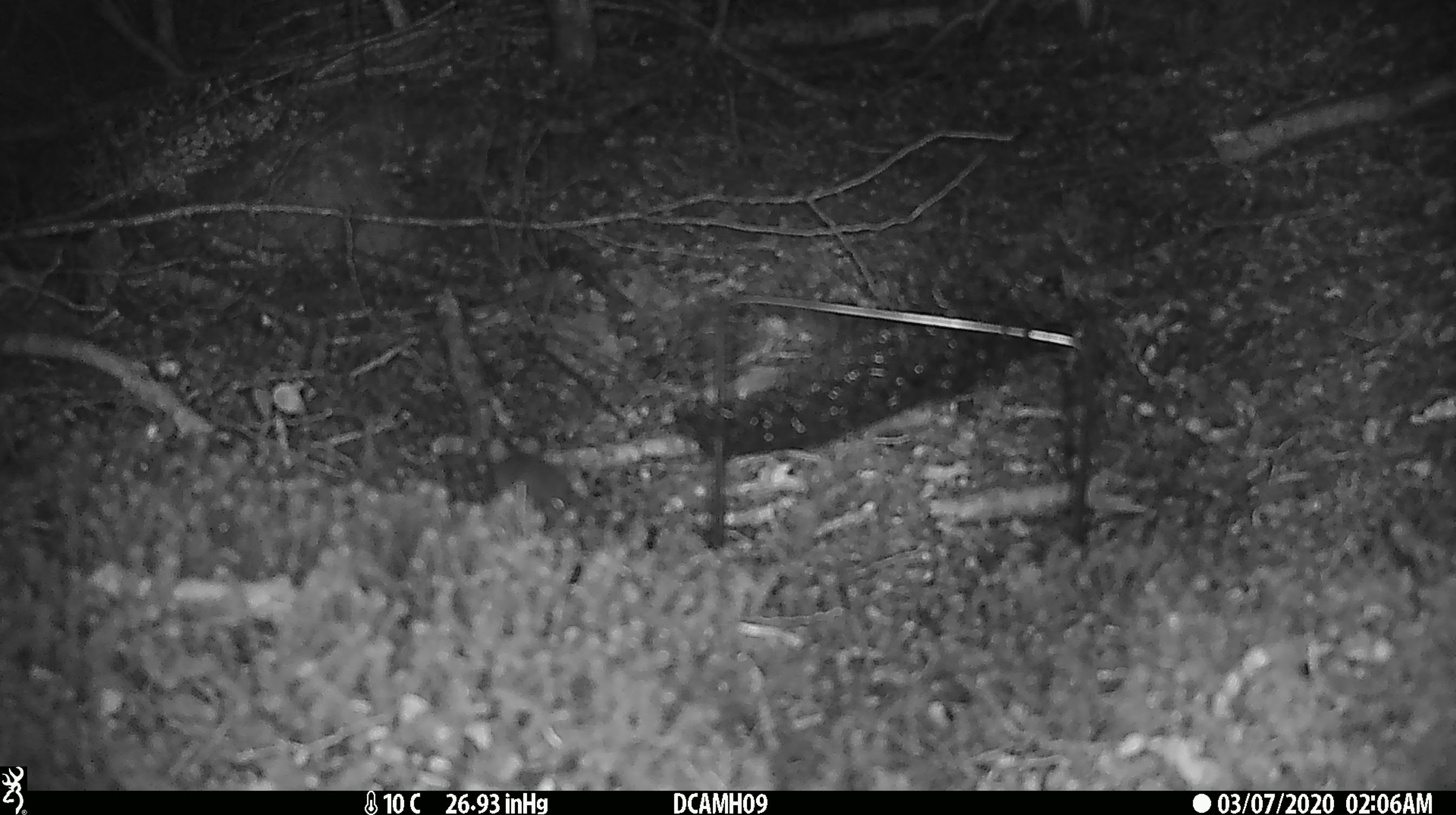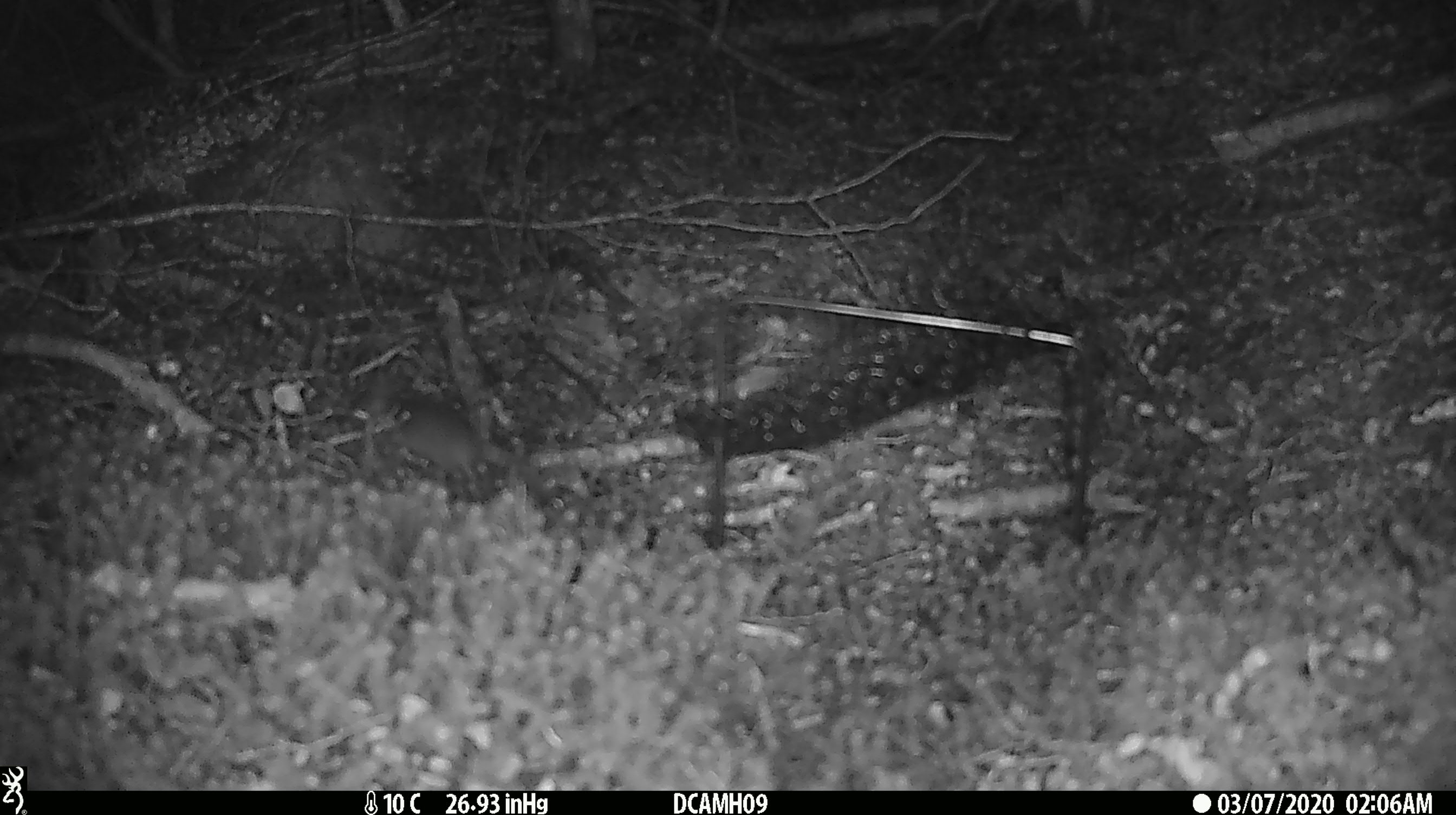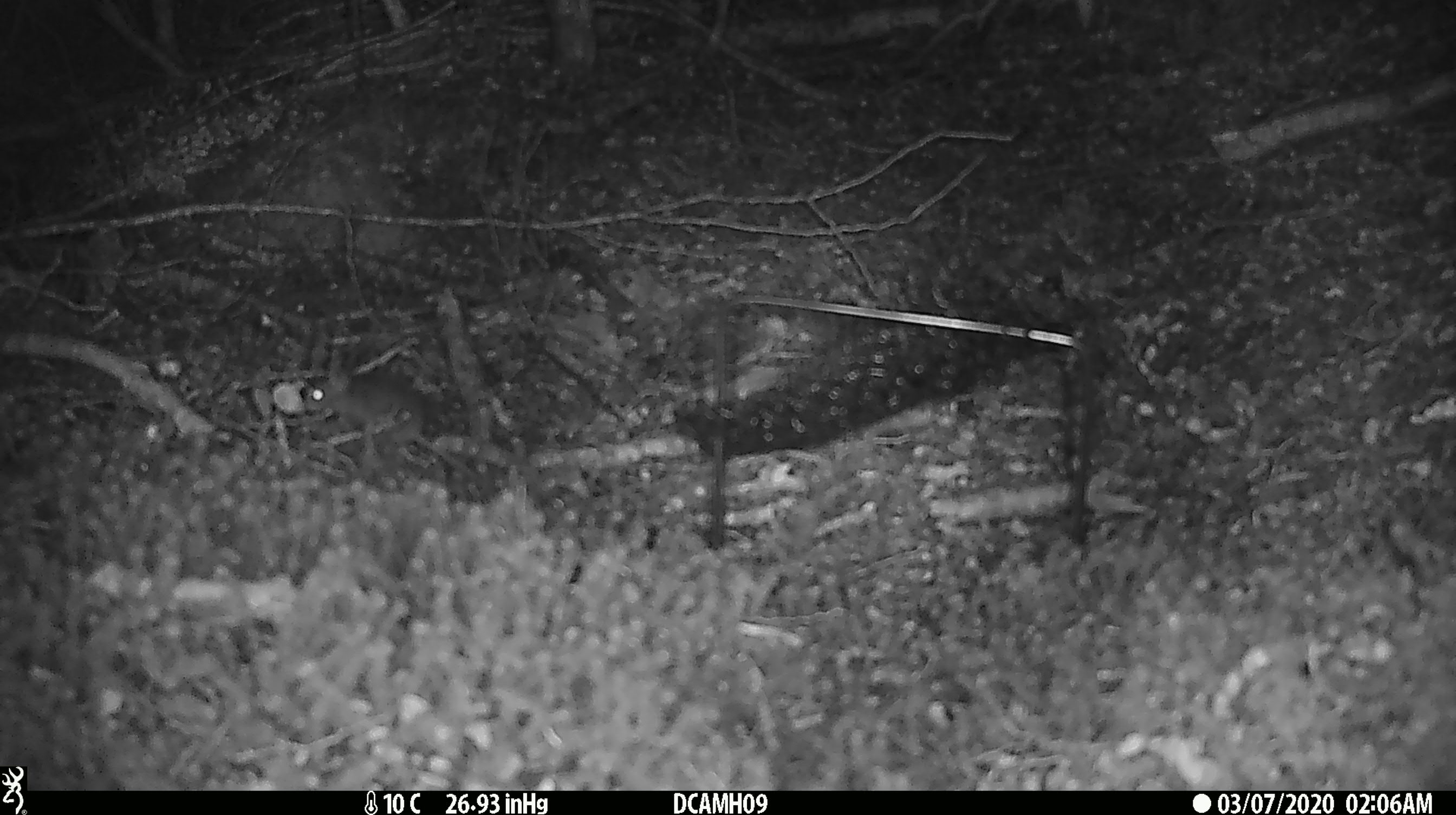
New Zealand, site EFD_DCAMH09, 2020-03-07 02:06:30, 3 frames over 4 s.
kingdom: Animalia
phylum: Chordata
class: Mammalia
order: Rodentia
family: Muridae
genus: Mus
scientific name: Mus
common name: mouse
Mouse (Mus).